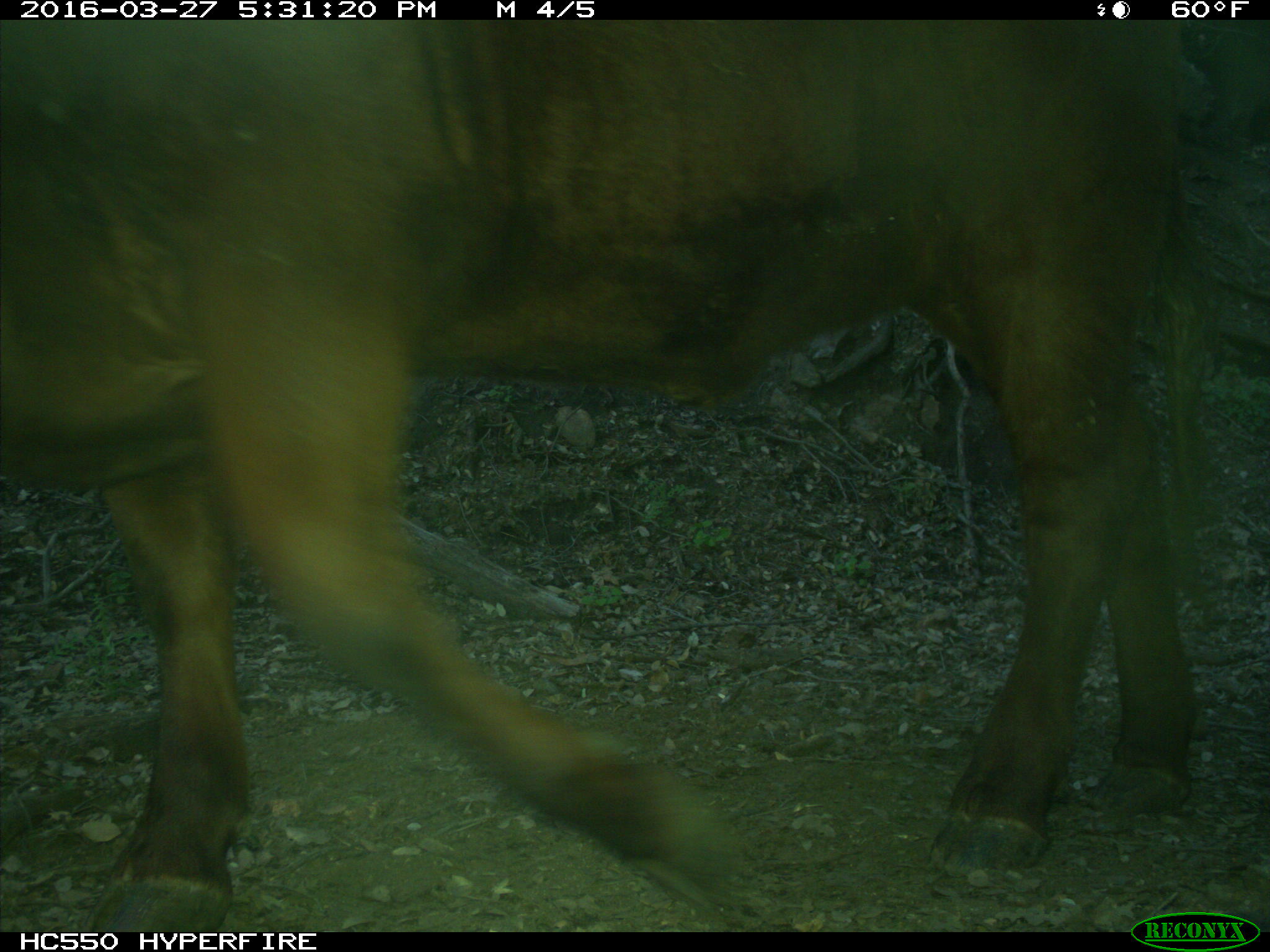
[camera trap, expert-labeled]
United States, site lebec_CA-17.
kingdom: Animalia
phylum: Chordata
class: Mammalia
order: Artiodactyla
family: Bovidae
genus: Bos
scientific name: Bos taurus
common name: domestic cow